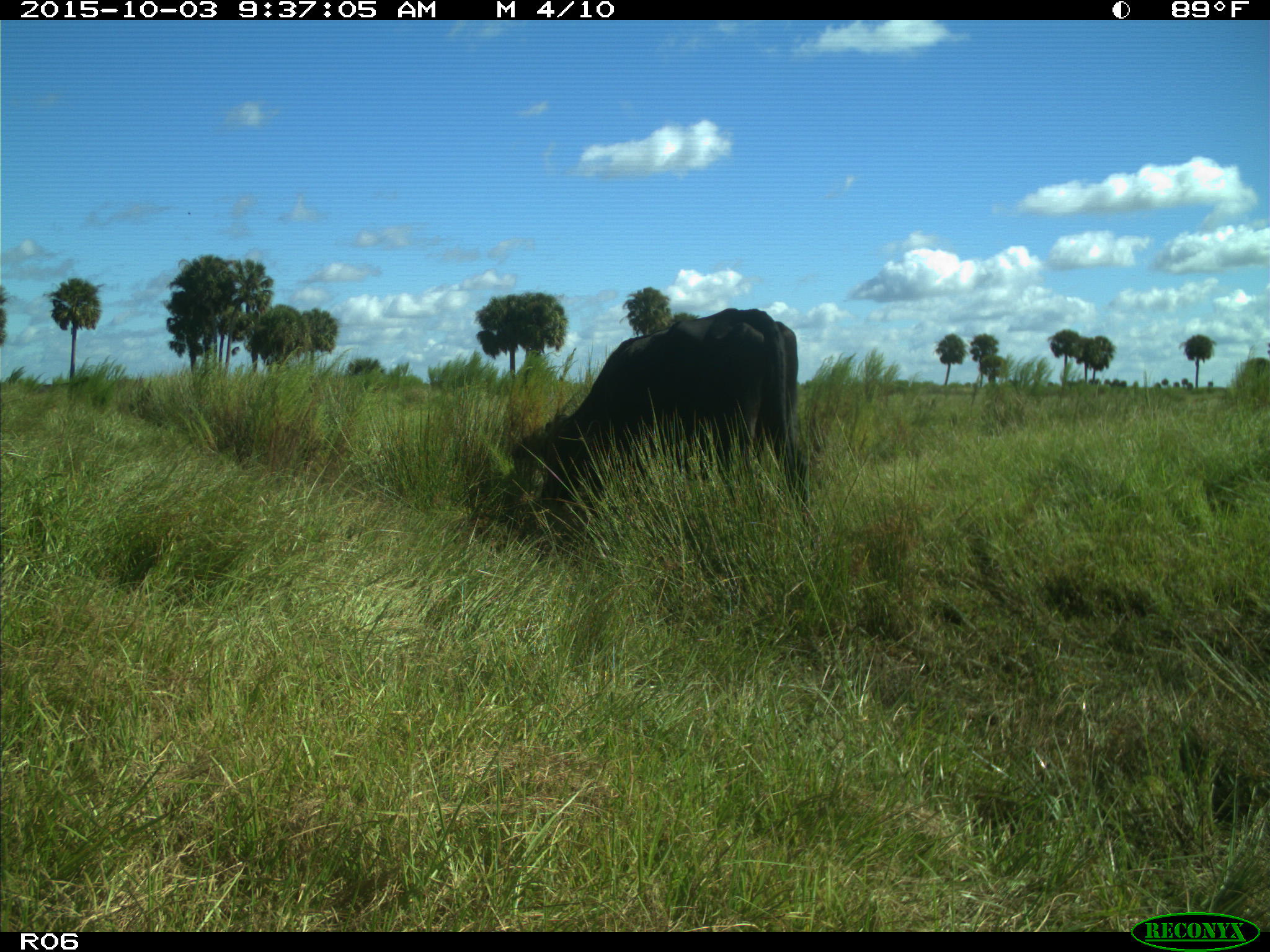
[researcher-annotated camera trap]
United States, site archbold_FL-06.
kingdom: Animalia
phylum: Chordata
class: Mammalia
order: Artiodactyla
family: Bovidae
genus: Bos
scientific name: Bos taurus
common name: domestic cow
Bos taurus (domestic cow).